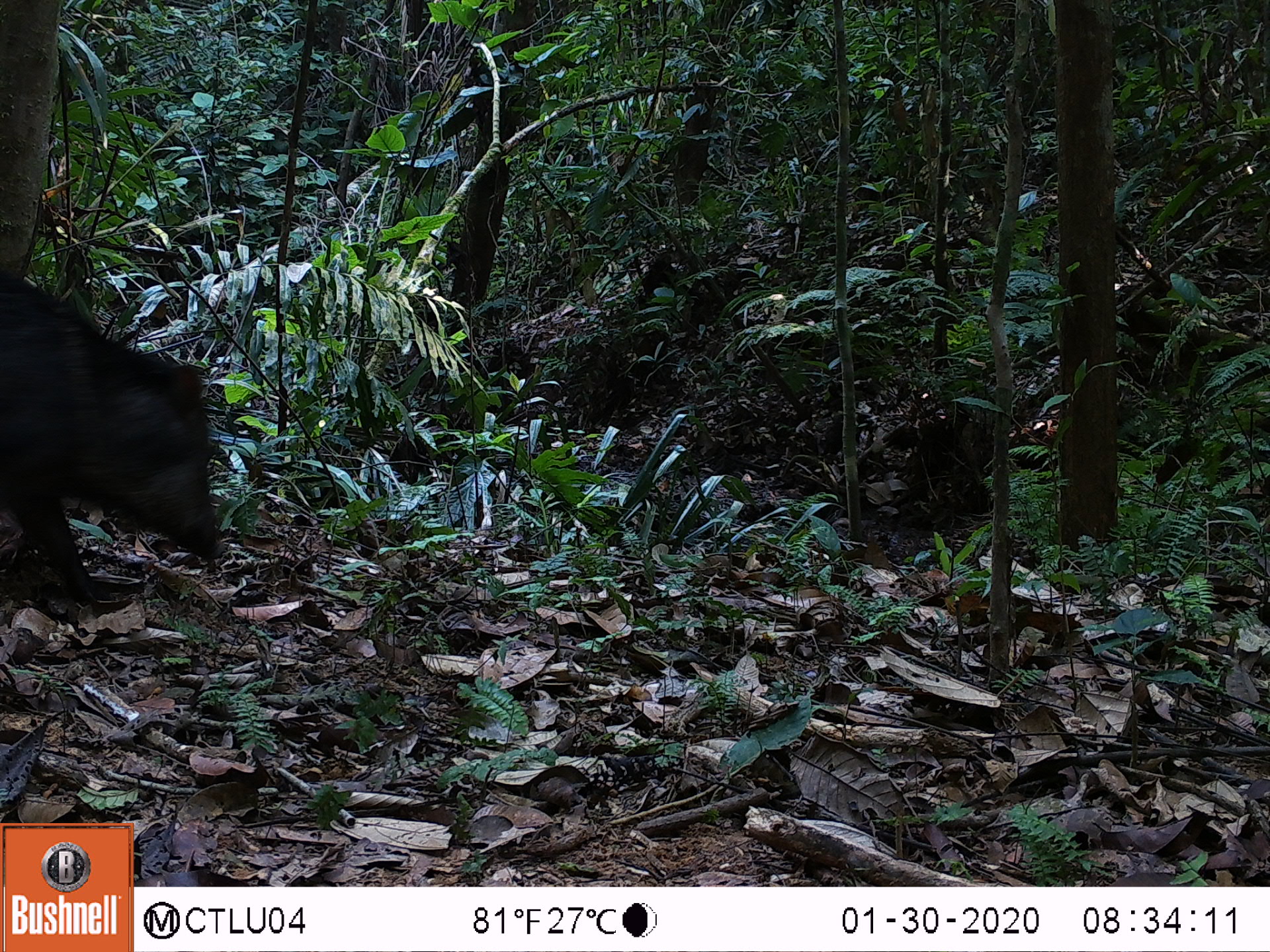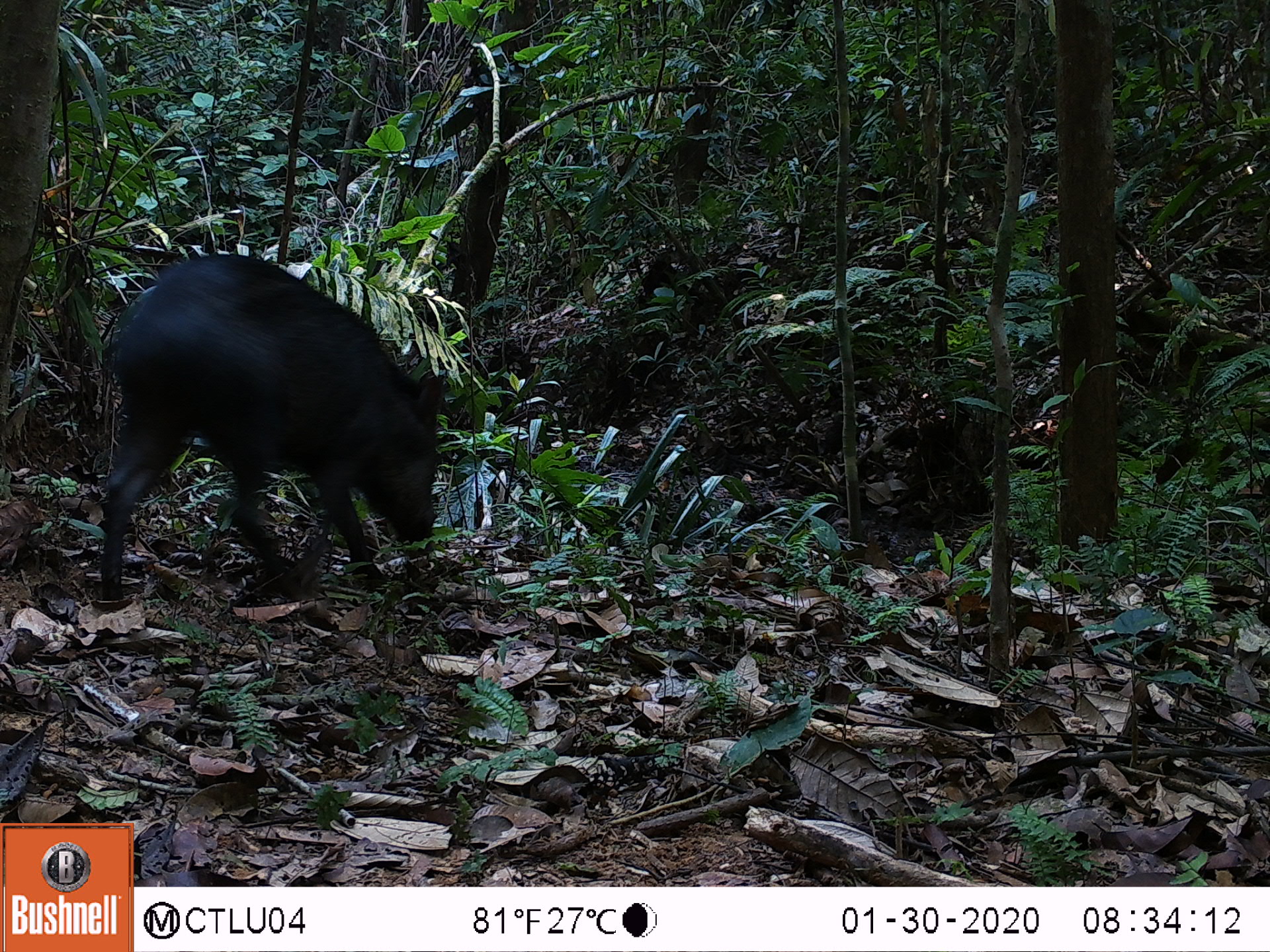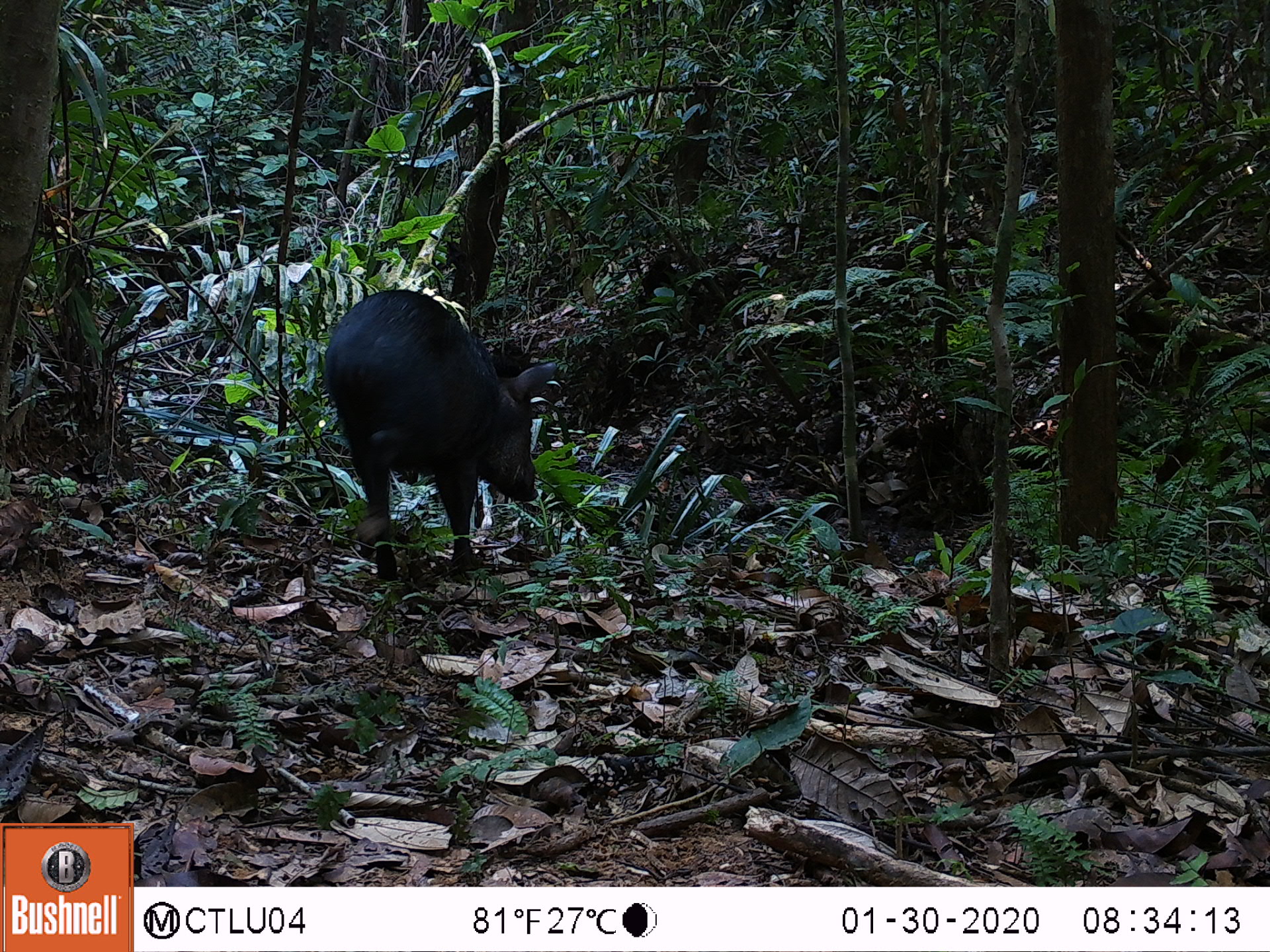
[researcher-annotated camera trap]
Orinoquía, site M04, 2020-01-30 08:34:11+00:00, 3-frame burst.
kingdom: Animalia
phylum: Chordata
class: Mammalia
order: Artiodactyla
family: Tayassuidae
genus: Pecari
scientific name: Pecari tajacu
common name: collared peccary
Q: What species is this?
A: Collared peccary (Pecari tajacu).